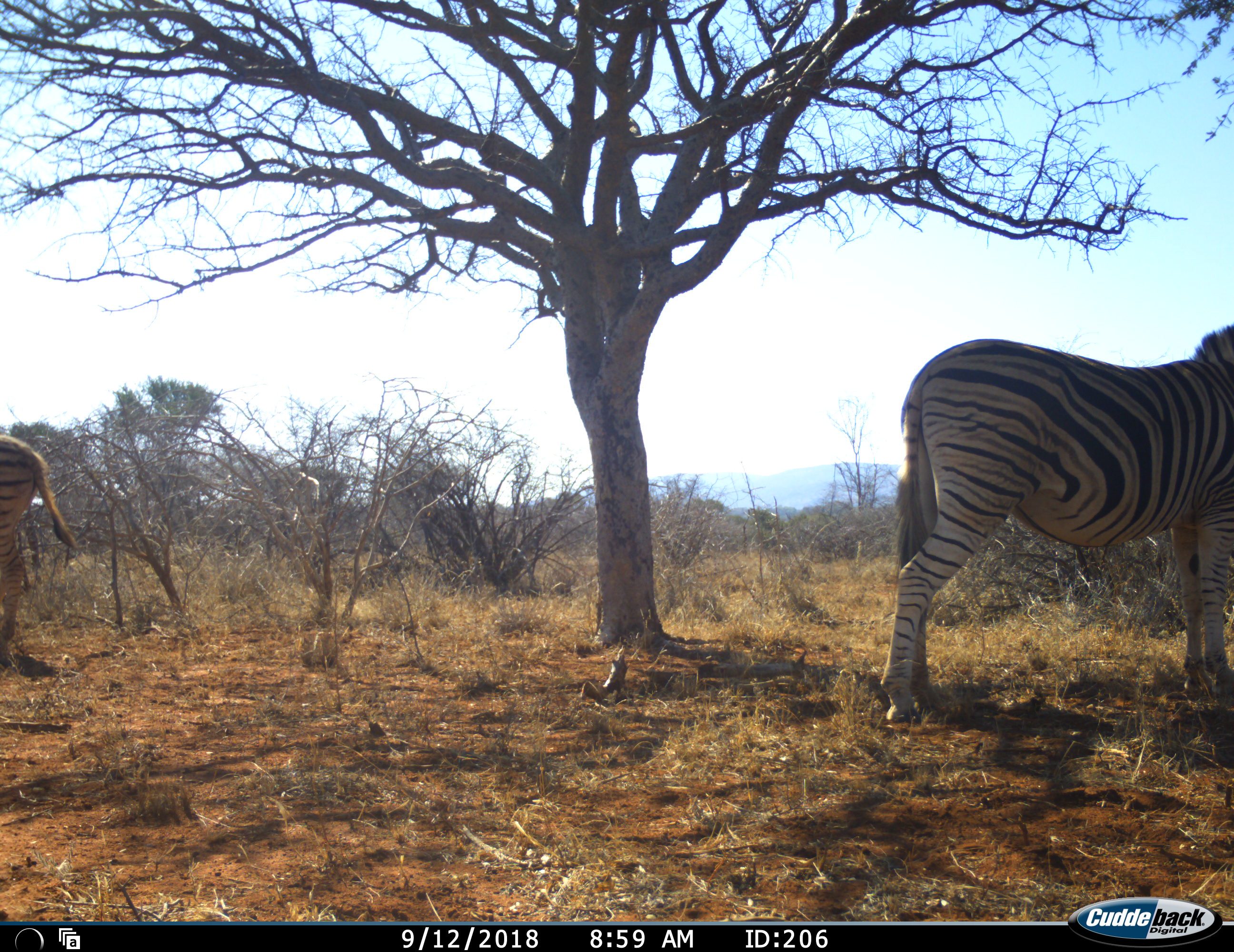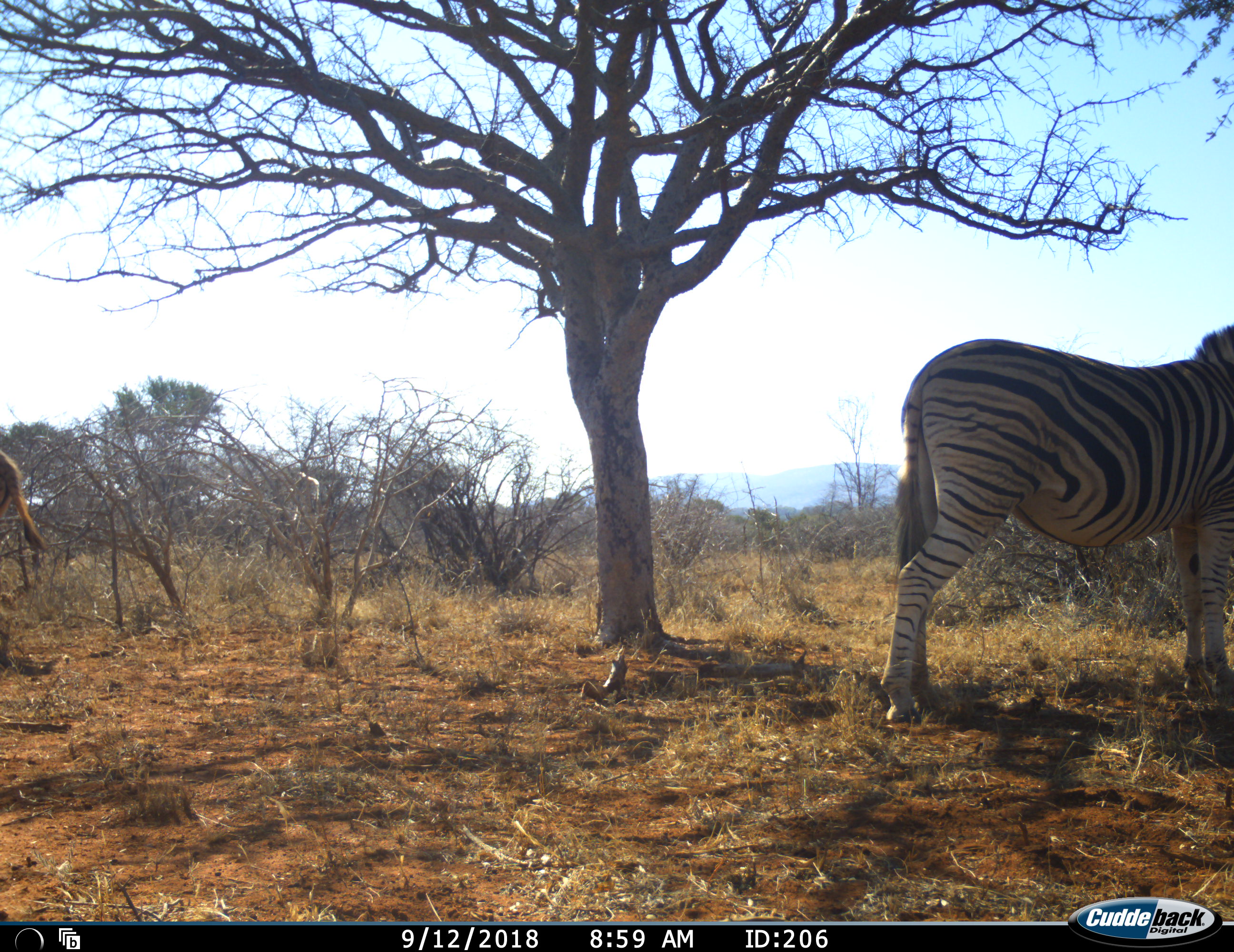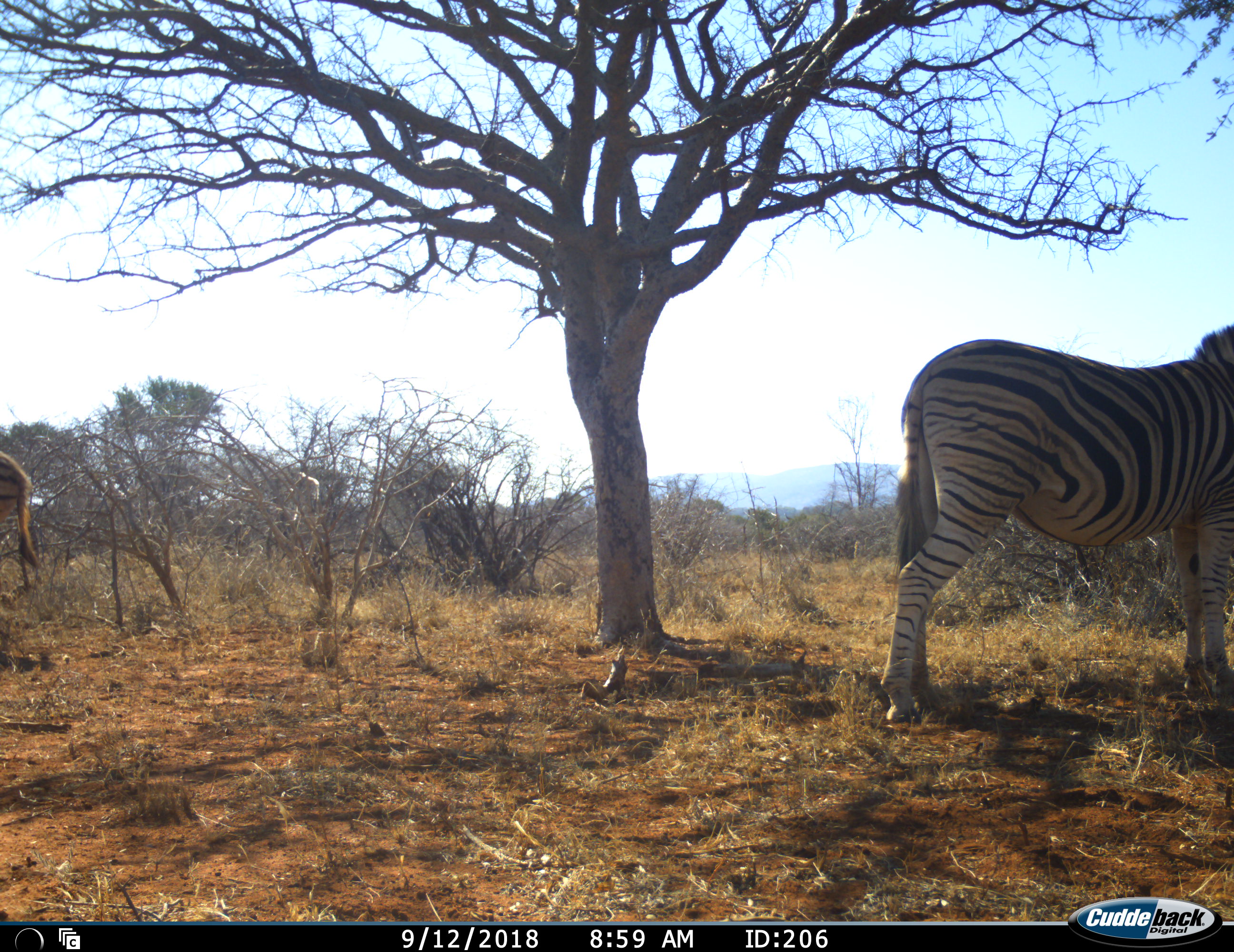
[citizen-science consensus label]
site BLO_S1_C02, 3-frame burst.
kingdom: Animalia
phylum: Chordata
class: Mammalia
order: Perissodactyla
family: Equidae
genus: Equus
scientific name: Equus quagga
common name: plains zebra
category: zebraplains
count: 2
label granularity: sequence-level